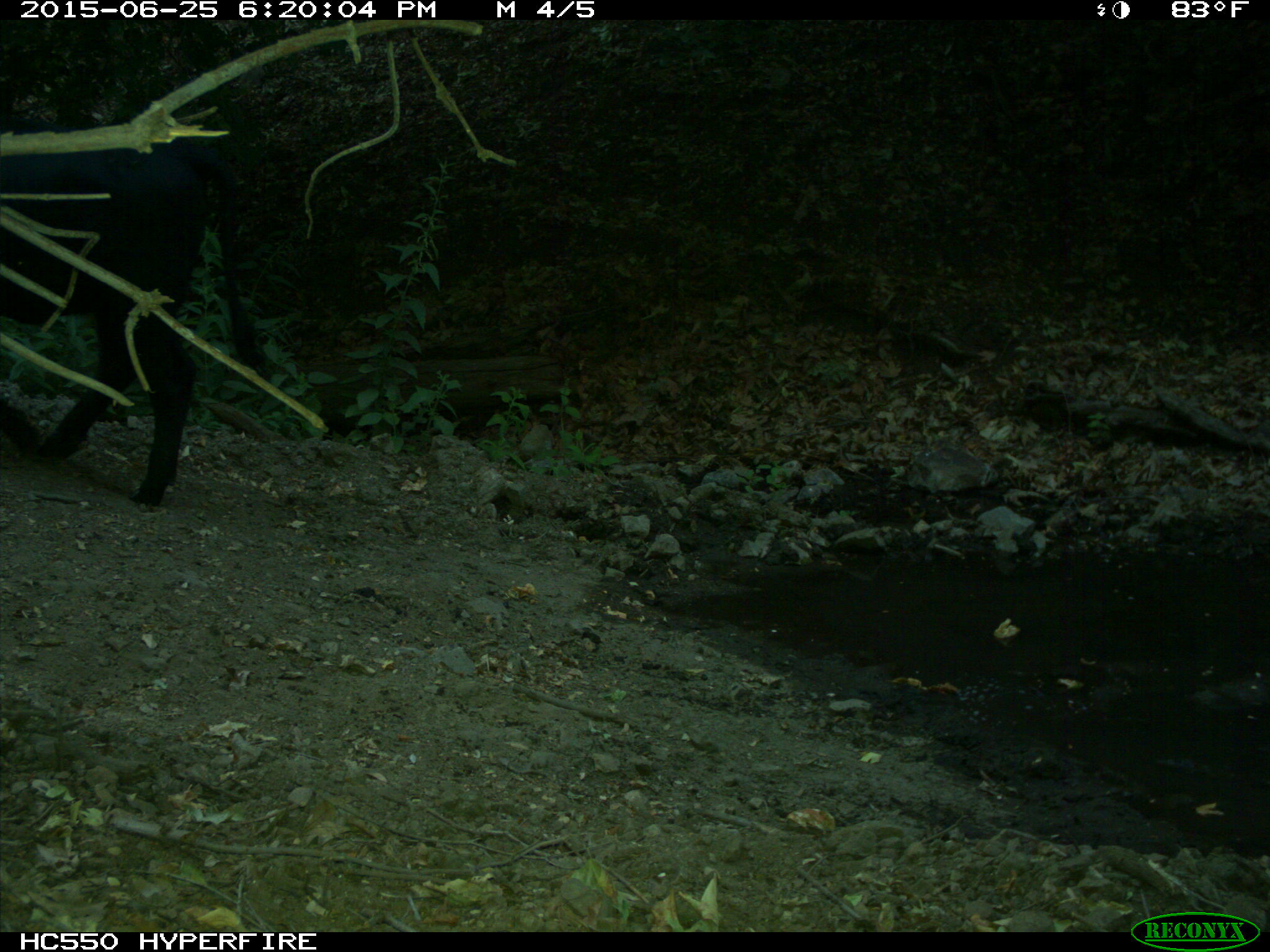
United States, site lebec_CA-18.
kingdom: Animalia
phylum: Chordata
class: Mammalia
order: Artiodactyla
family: Bovidae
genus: Bos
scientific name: Bos taurus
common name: domestic cow